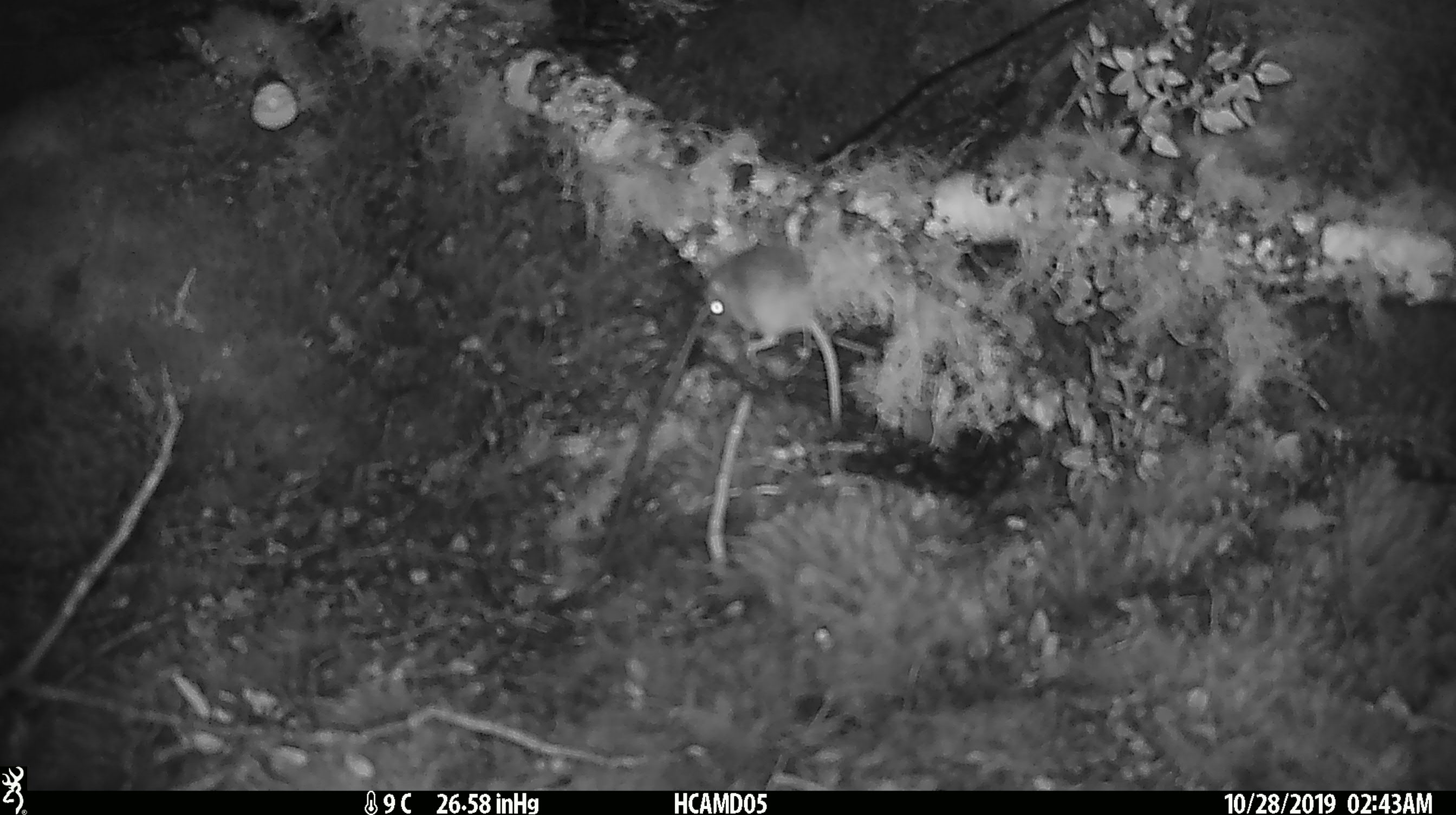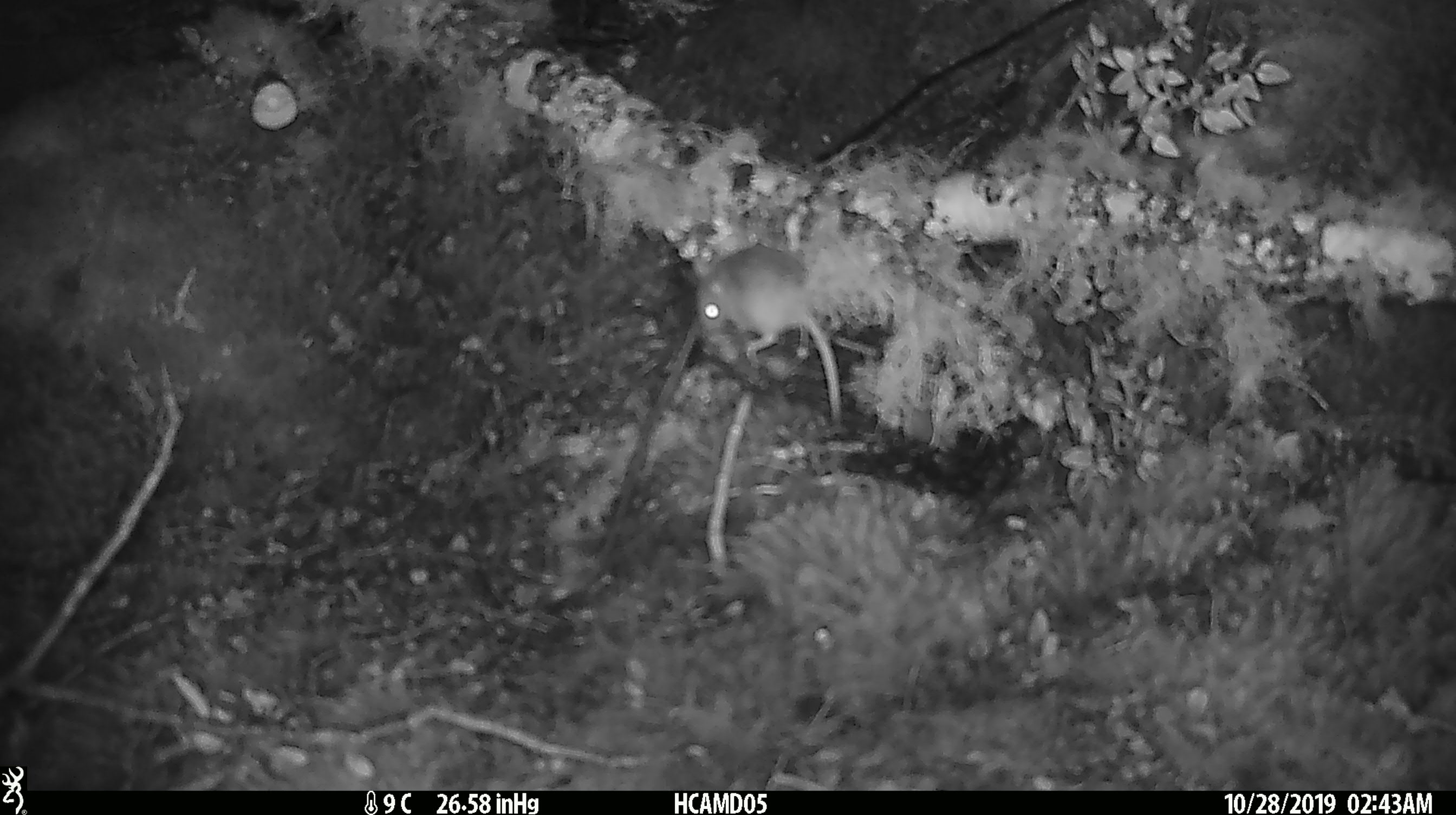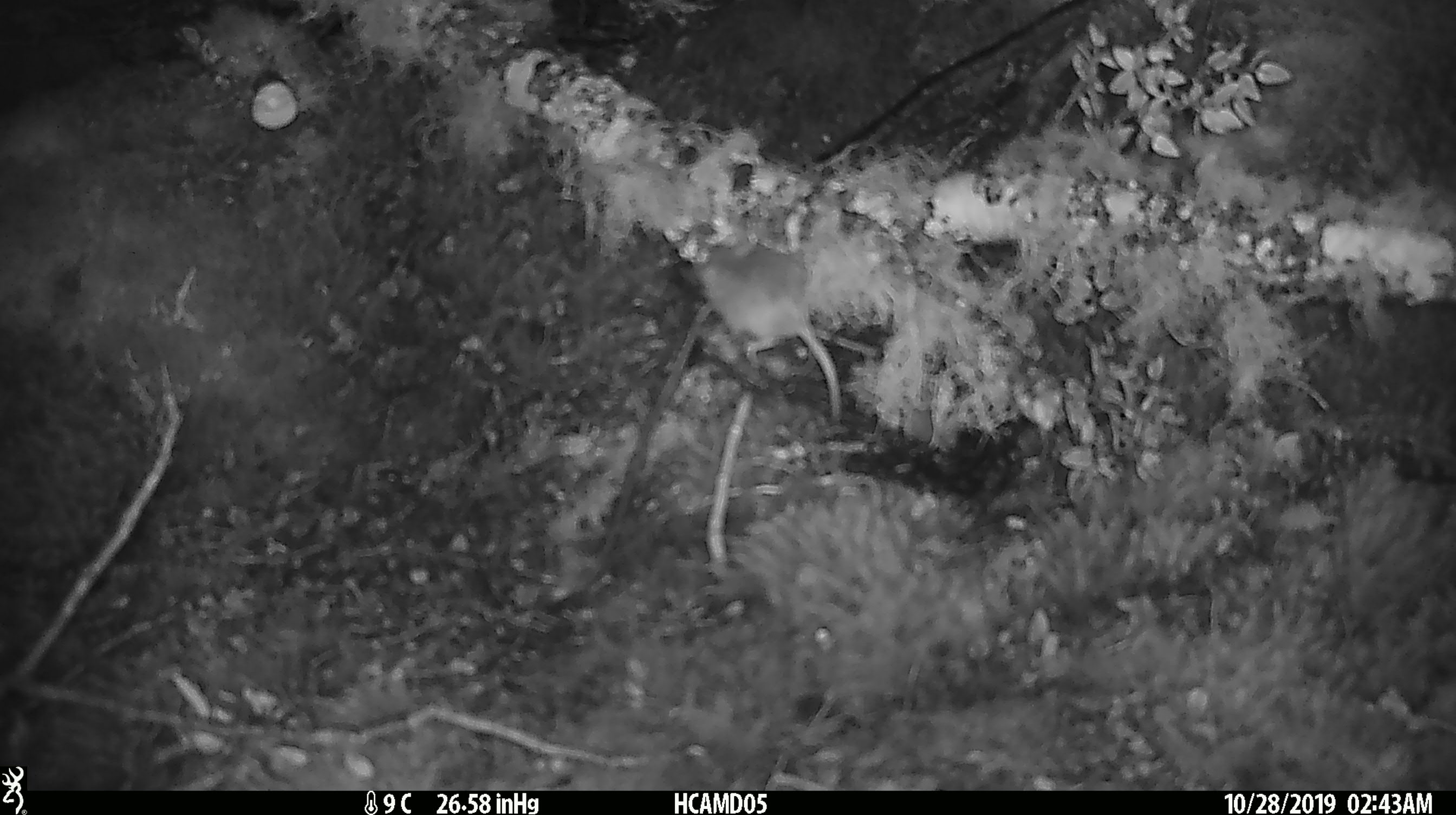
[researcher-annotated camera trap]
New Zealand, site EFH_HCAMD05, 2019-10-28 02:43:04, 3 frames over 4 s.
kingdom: Animalia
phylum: Chordata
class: Mammalia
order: Rodentia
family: Muridae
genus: Mus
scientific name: Mus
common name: mouse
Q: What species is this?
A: Mouse (Mus).